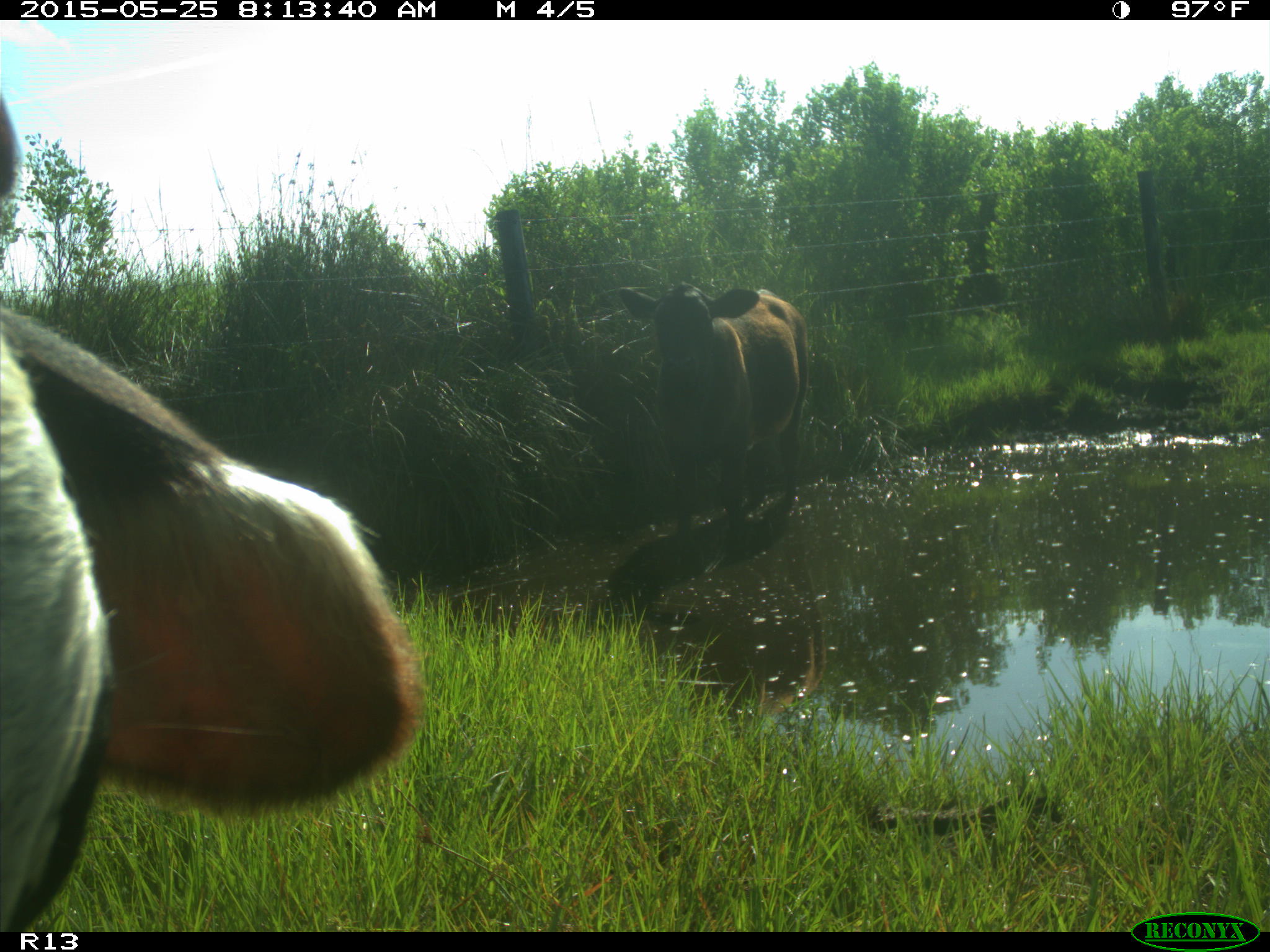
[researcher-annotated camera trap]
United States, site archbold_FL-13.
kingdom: Animalia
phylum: Chordata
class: Mammalia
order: Artiodactyla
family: Bovidae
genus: Bos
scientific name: Bos taurus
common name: domestic cow